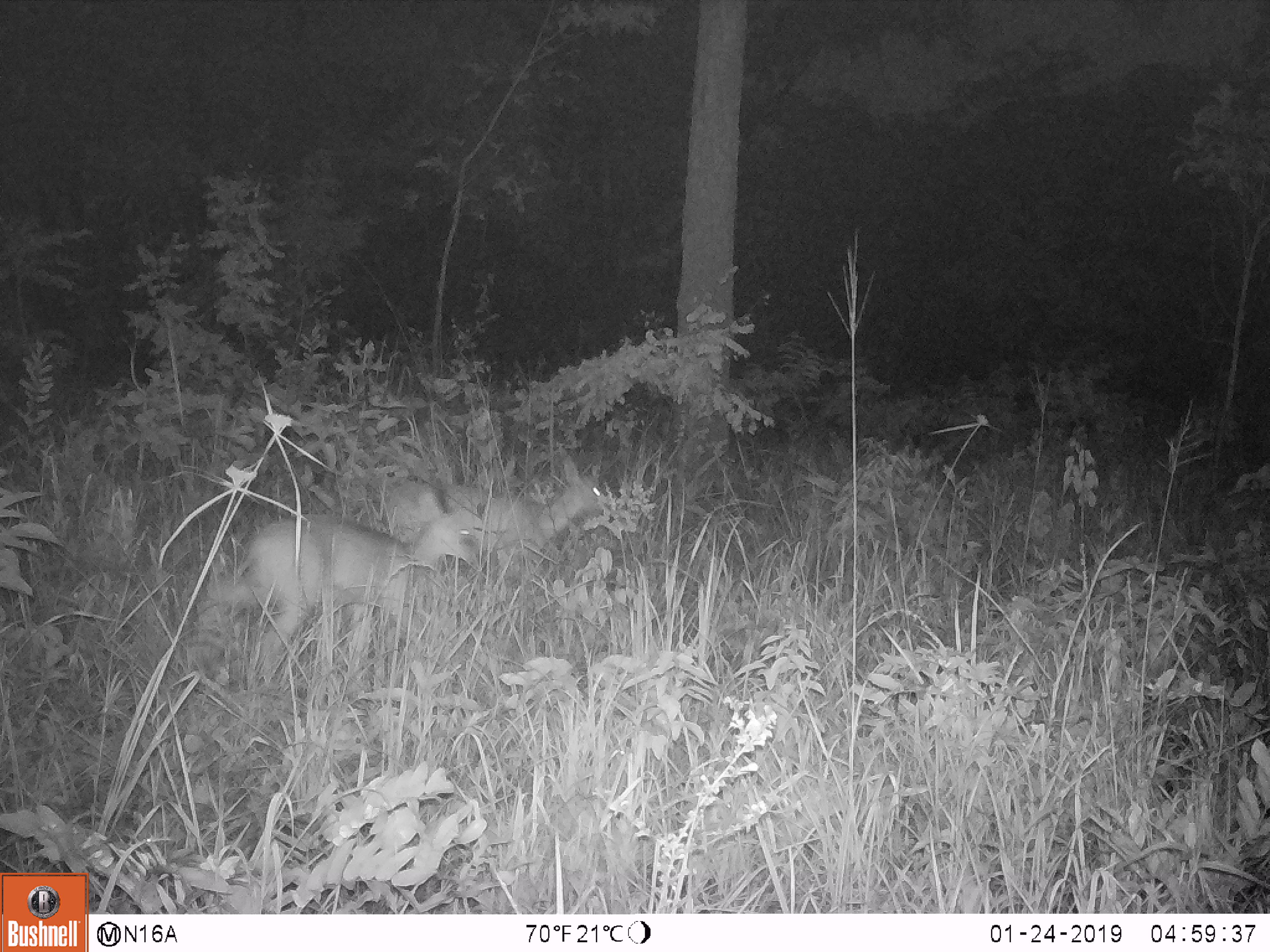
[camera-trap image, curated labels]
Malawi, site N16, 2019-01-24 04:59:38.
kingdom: Animalia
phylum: Chordata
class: Mammalia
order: Artiodactyla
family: Bovidae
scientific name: Antilopinae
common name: small antelope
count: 2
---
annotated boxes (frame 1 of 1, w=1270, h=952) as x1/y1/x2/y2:
small antelope: 211/494/484/671; 375/448/621/569